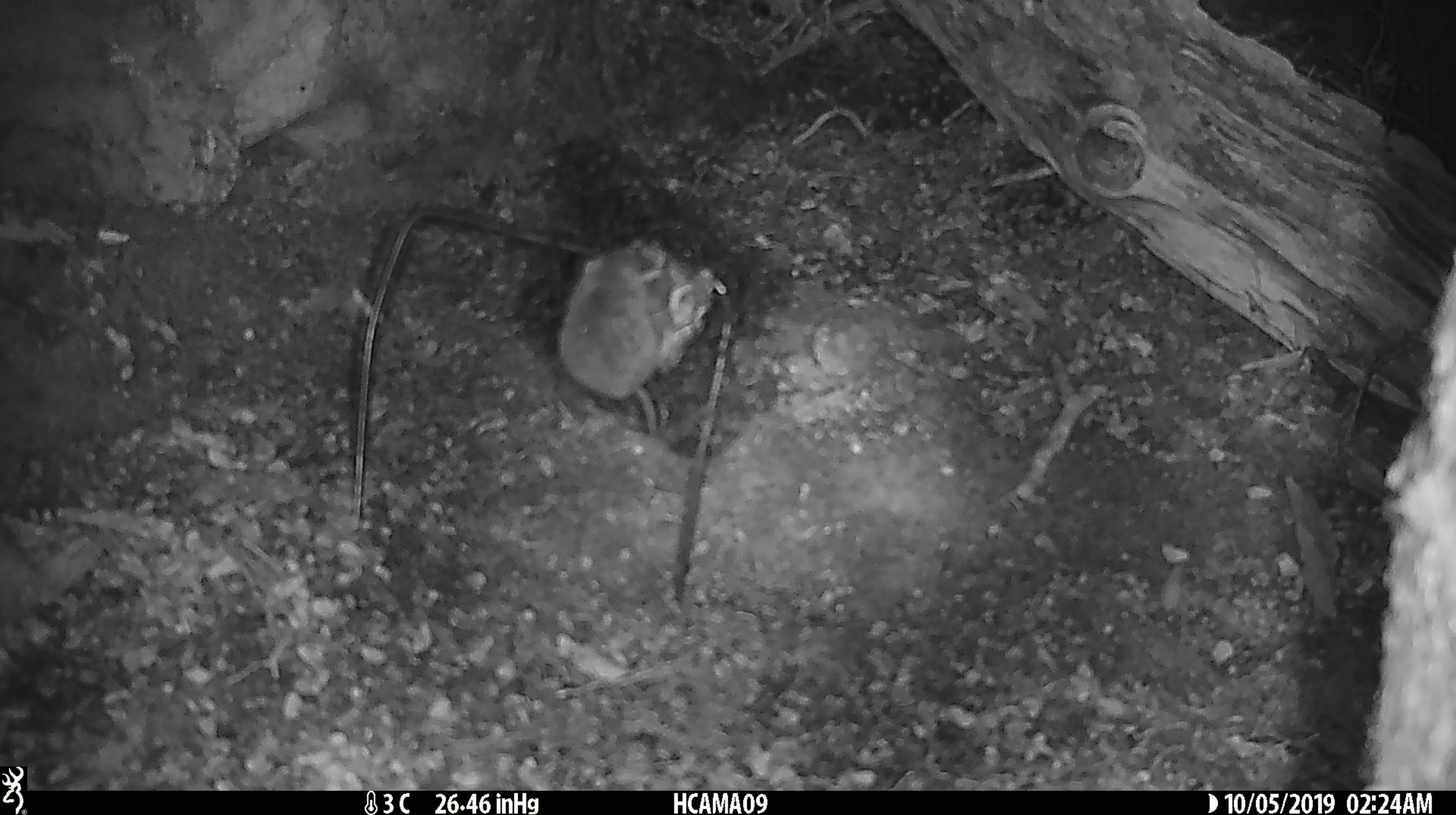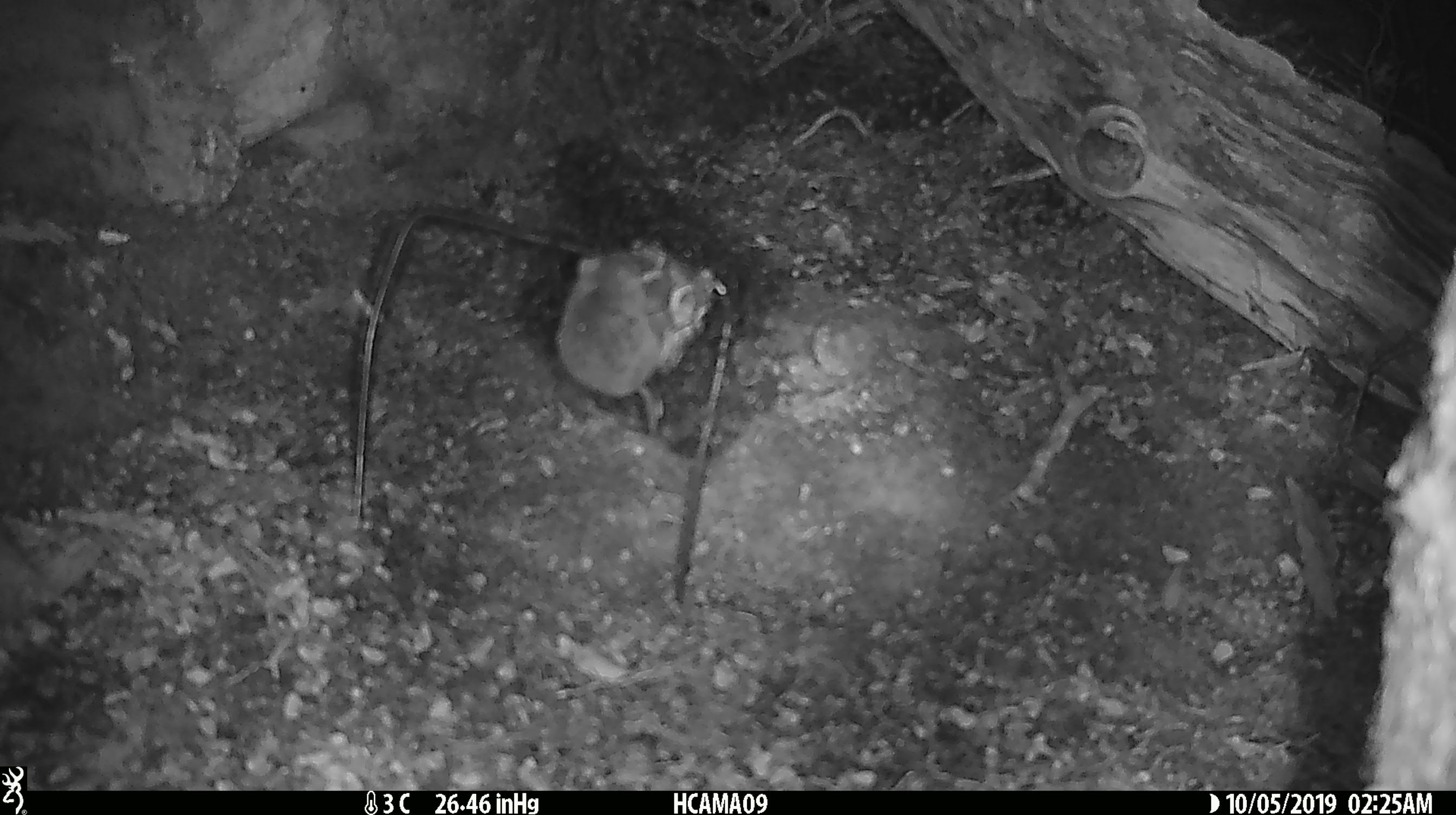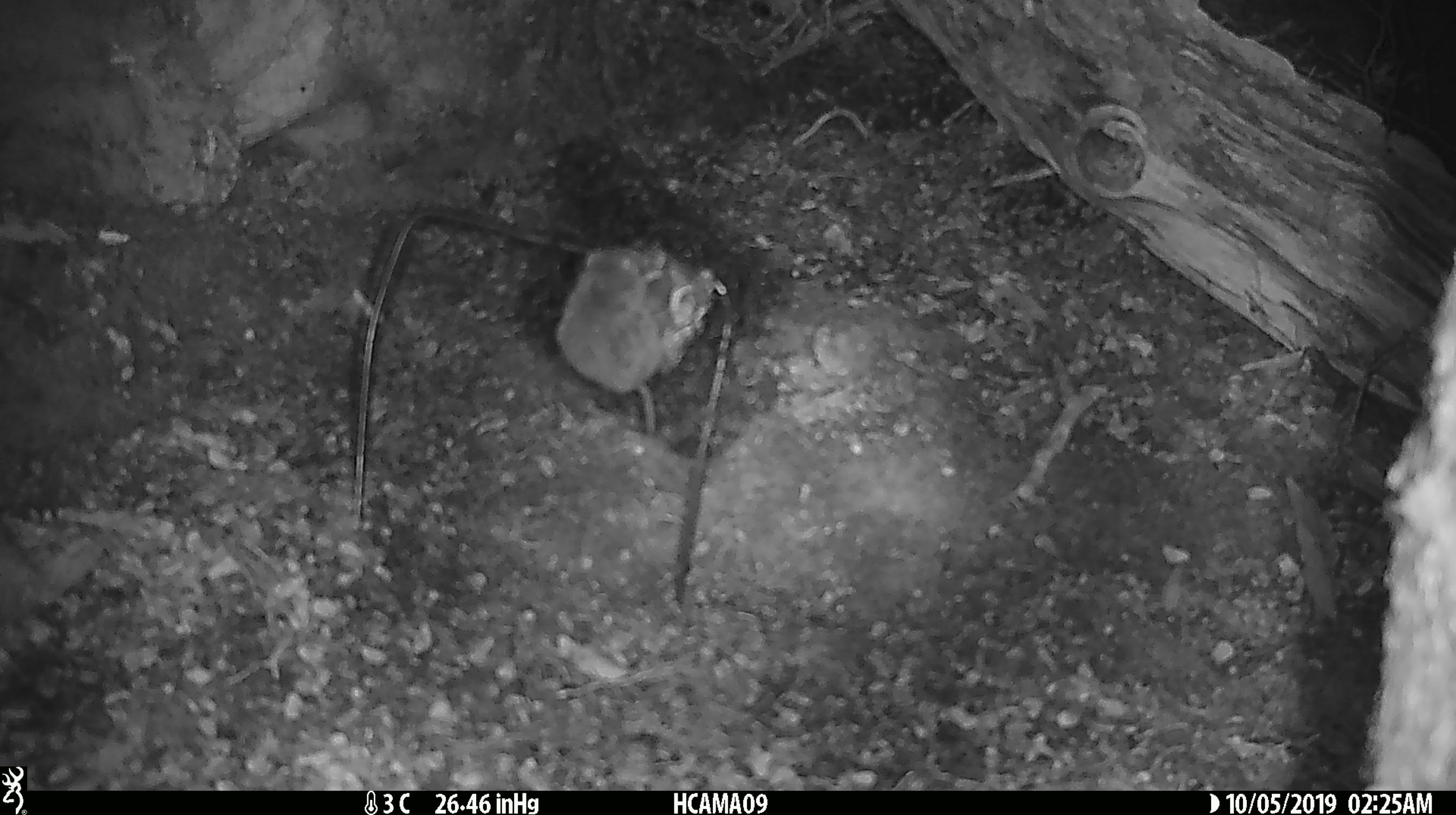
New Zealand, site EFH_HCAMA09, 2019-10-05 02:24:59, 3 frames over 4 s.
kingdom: Animalia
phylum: Chordata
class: Mammalia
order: Rodentia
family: Muridae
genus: Mus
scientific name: Mus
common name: mouse